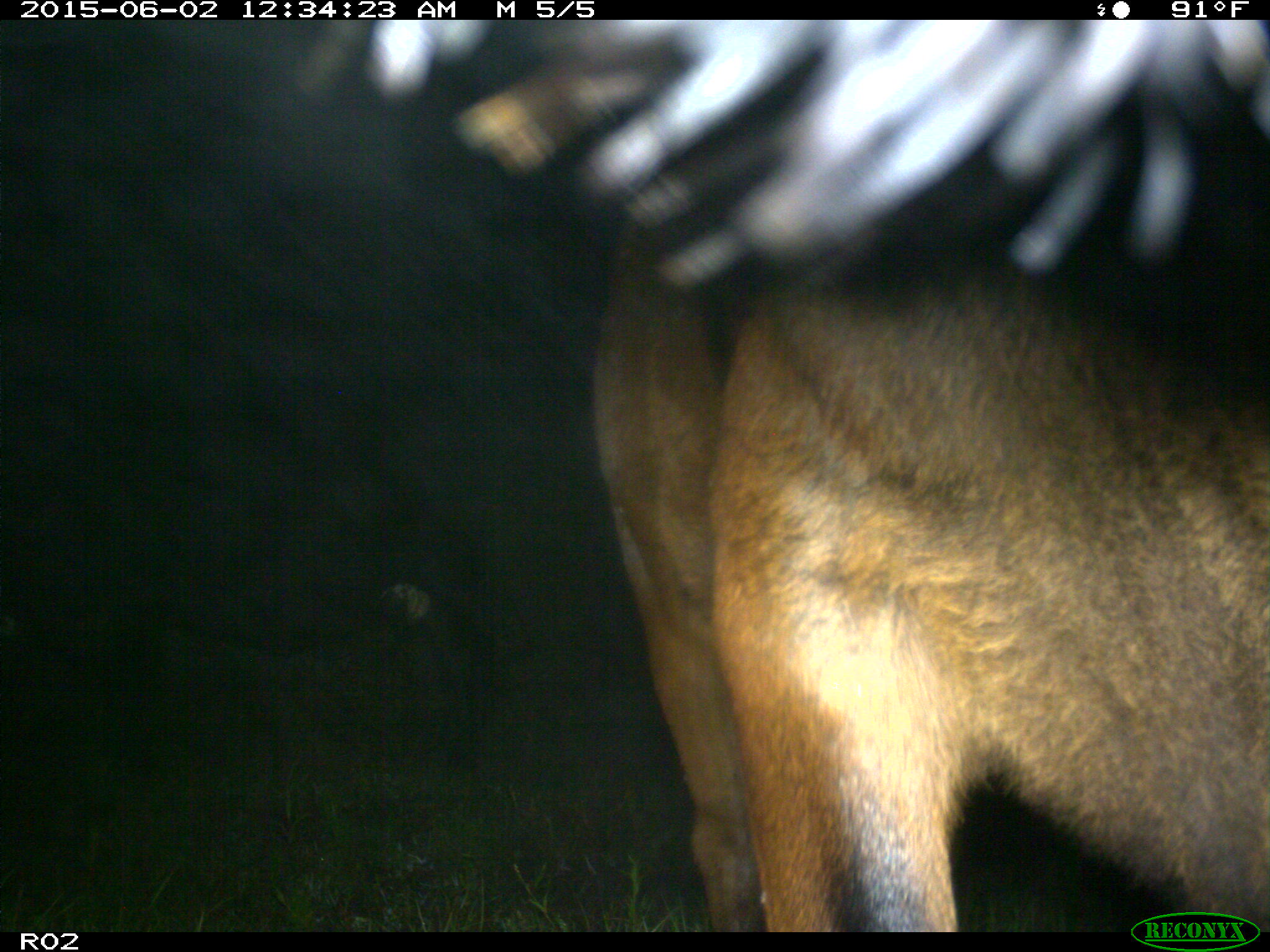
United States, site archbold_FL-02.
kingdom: Animalia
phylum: Chordata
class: Mammalia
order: Artiodactyla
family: Bovidae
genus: Bos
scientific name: Bos taurus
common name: domestic cow